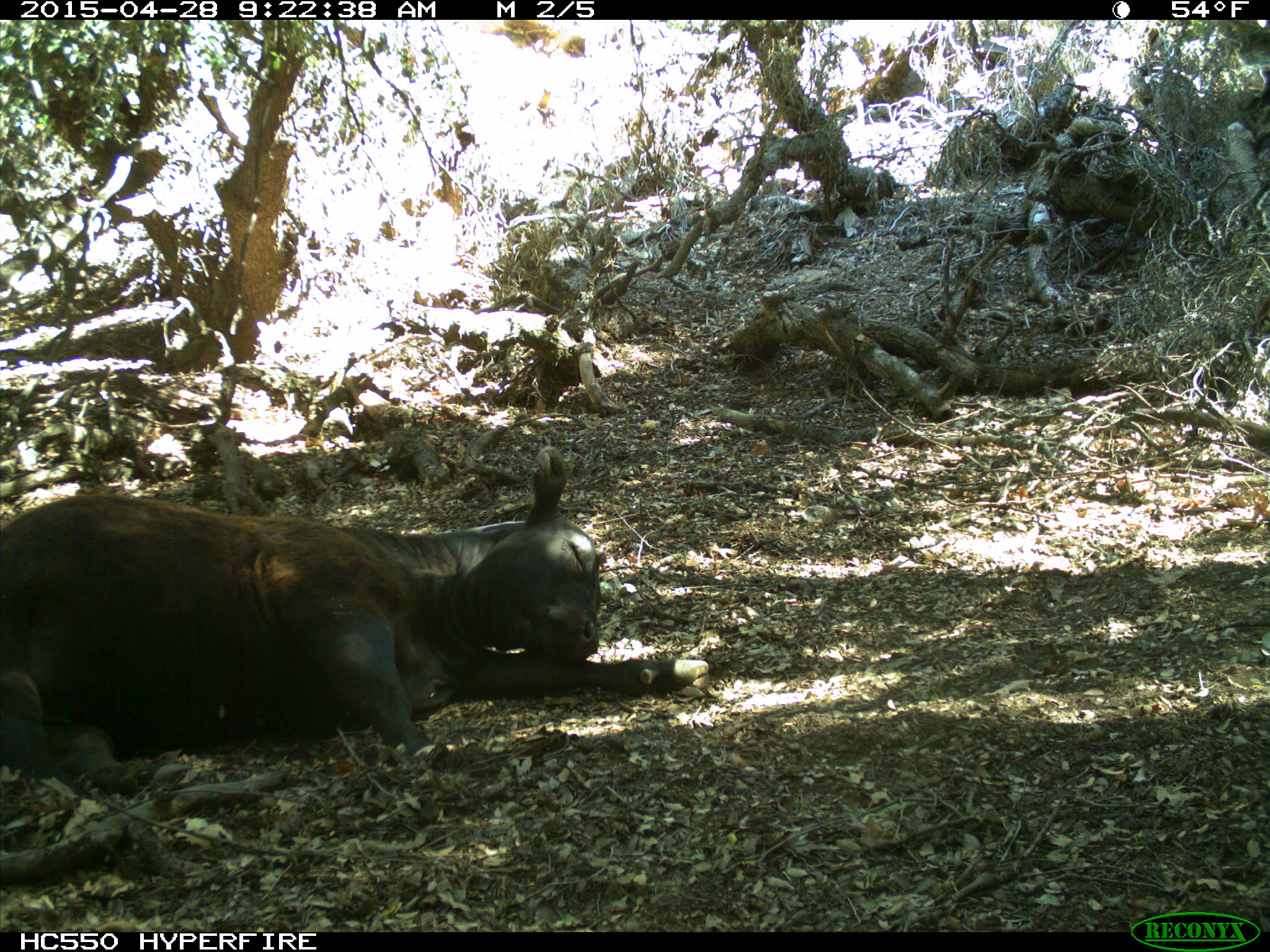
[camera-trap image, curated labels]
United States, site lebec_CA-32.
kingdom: Animalia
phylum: Chordata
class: Mammalia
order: Artiodactyla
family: Bovidae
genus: Bos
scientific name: Bos taurus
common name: domestic cow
Bos taurus (domestic cow).